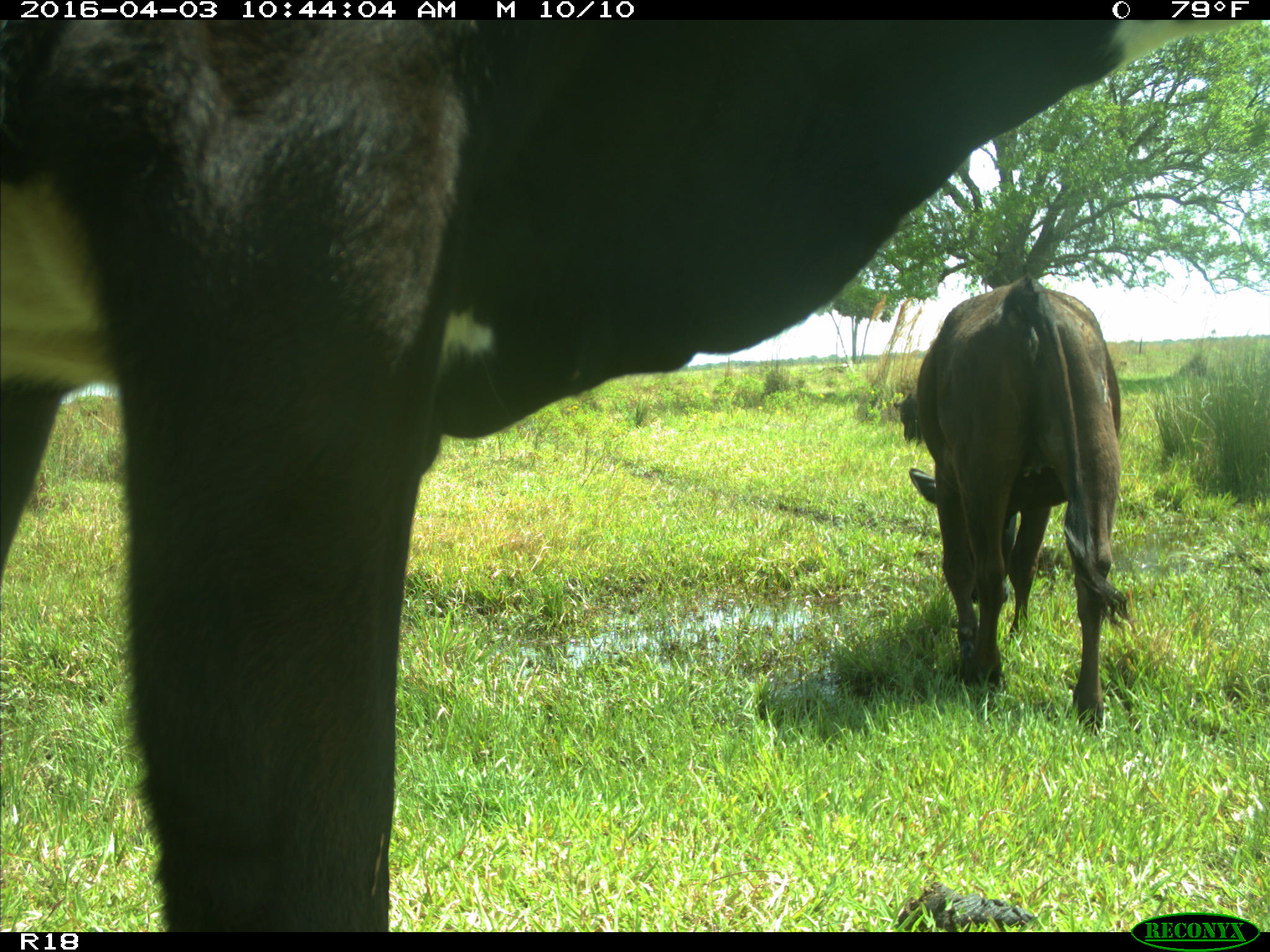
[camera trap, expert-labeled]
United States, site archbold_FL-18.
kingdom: Animalia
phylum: Chordata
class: Mammalia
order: Artiodactyla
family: Bovidae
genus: Bos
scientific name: Bos taurus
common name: domestic cow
Bos taurus (domestic cow).